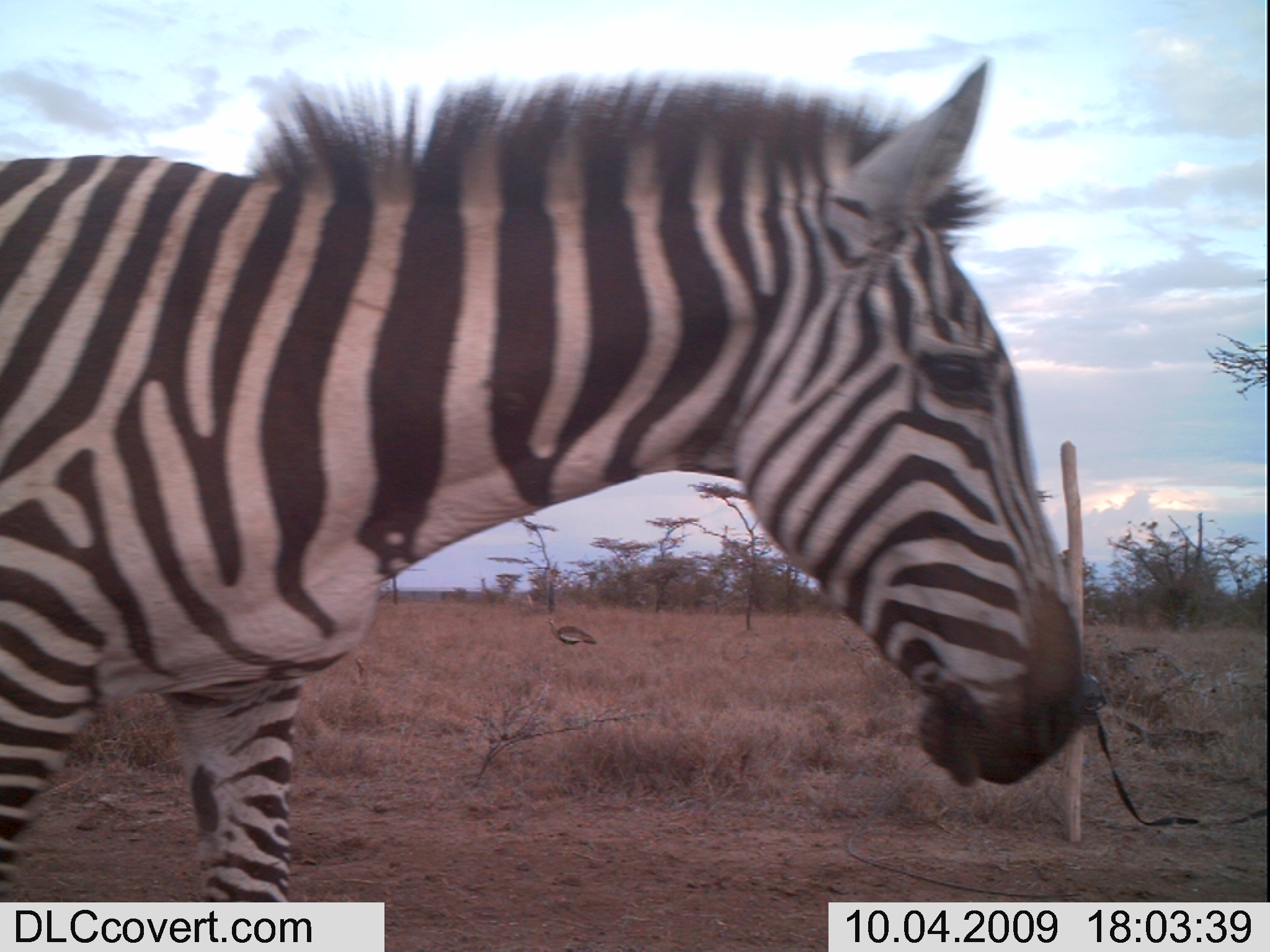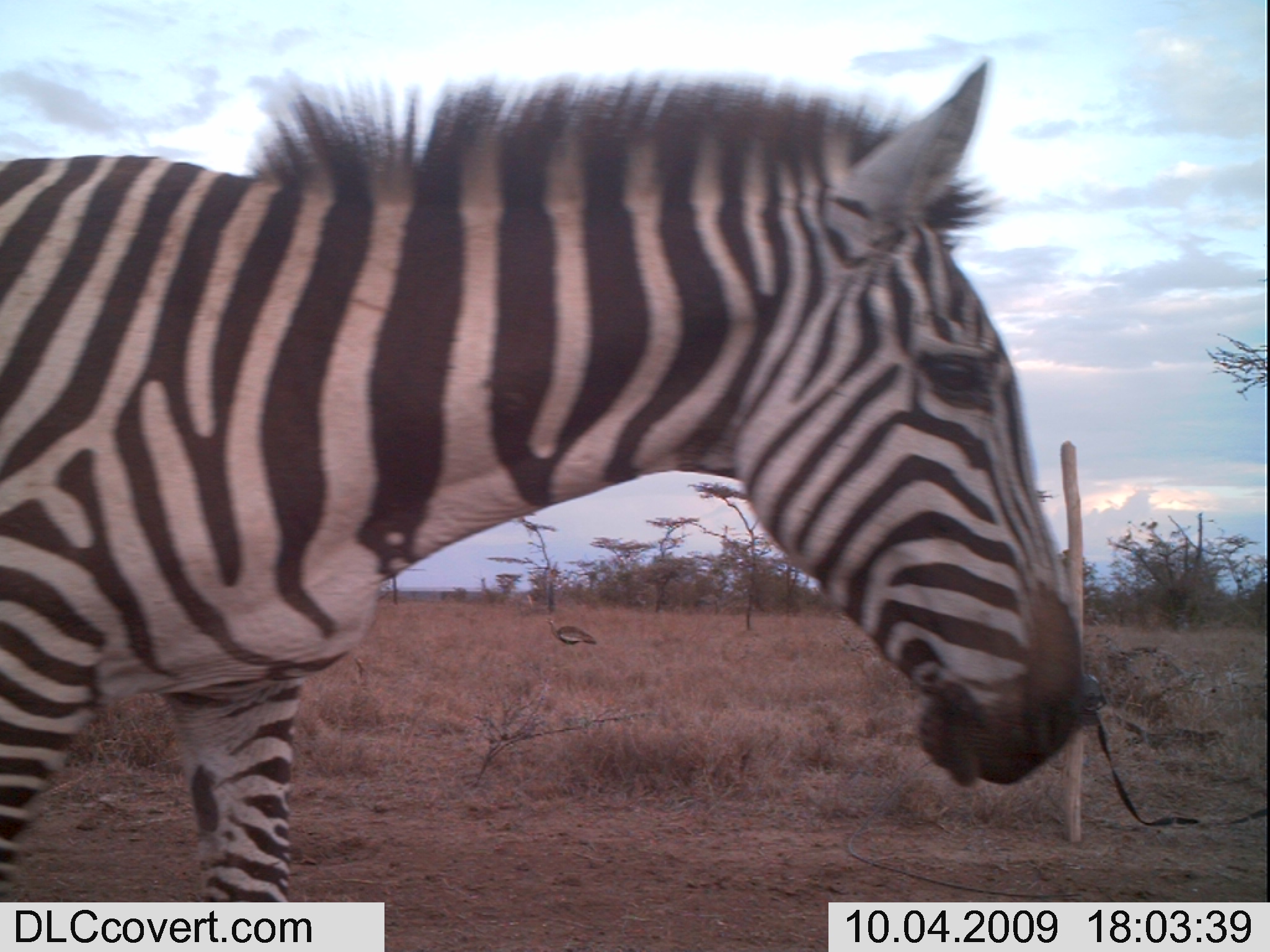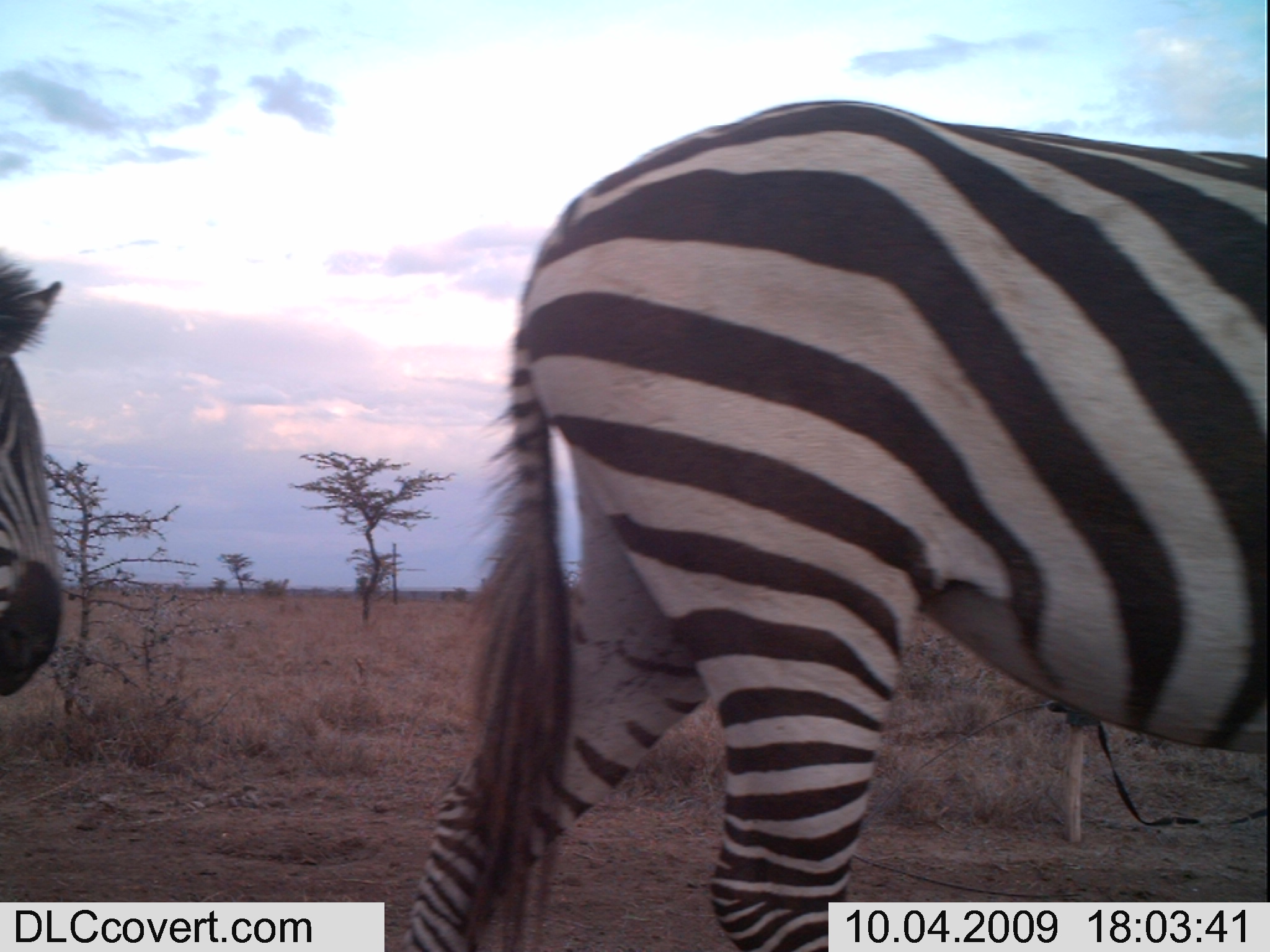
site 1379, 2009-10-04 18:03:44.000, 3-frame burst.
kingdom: Animalia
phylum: Chordata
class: Mammalia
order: Perissodactyla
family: Equidae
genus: Equus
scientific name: Equus quagga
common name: plains zebra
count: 1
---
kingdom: Animalia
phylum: Chordata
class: Aves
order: Otidiformes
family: Otididae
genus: Lissotis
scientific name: Lissotis melanogaster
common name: black-bellied bustard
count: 1